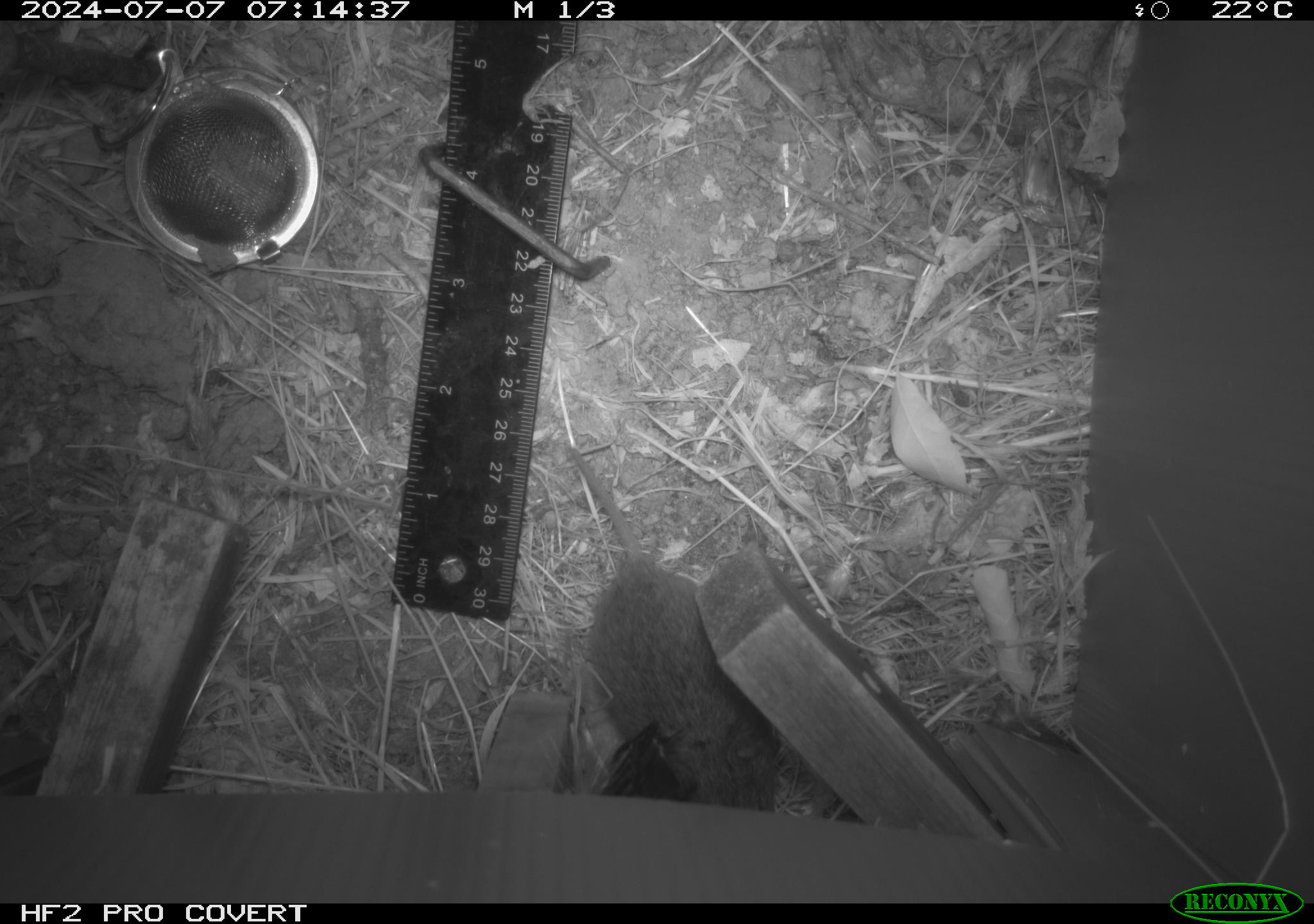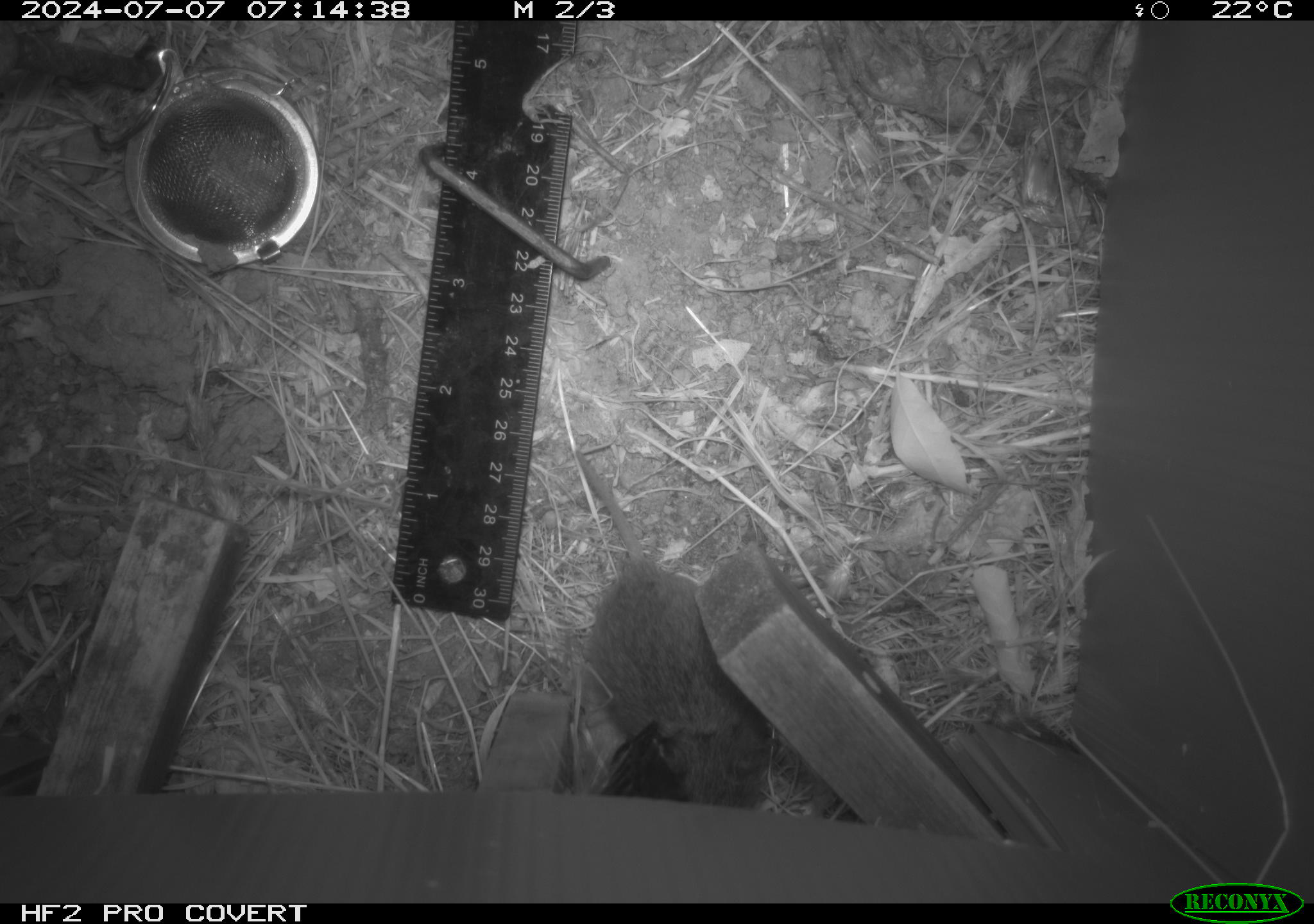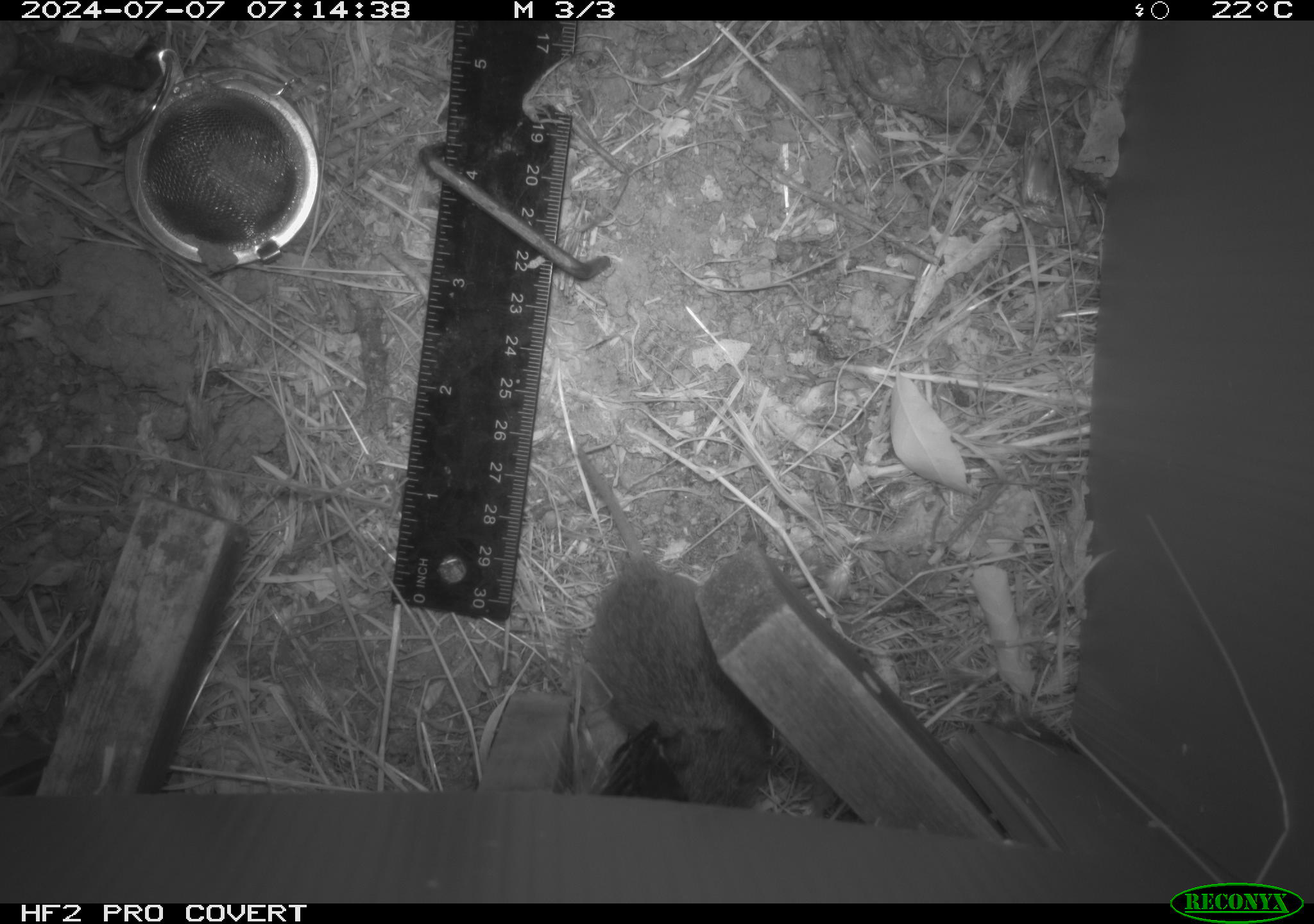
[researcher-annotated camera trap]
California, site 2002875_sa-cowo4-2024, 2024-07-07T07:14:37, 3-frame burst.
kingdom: Animalia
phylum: Chordata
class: Mammalia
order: Rodentia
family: Cricetidae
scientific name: Arvicolinae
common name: voles, lemmings, and muskrats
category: arvicolinae subfamily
Arvicolinae subfamily (voles, lemmings, and muskrats) (Arvicolinae).